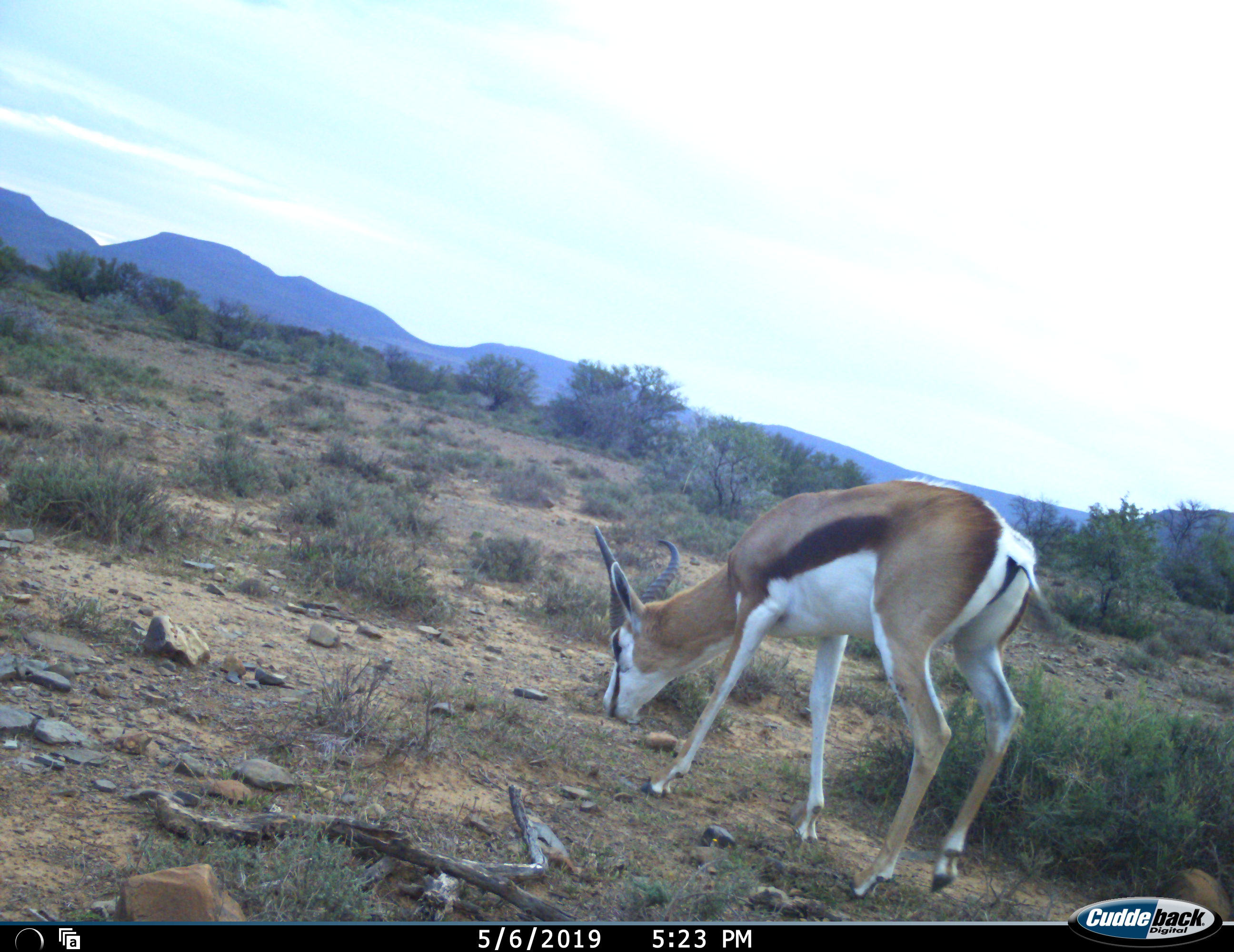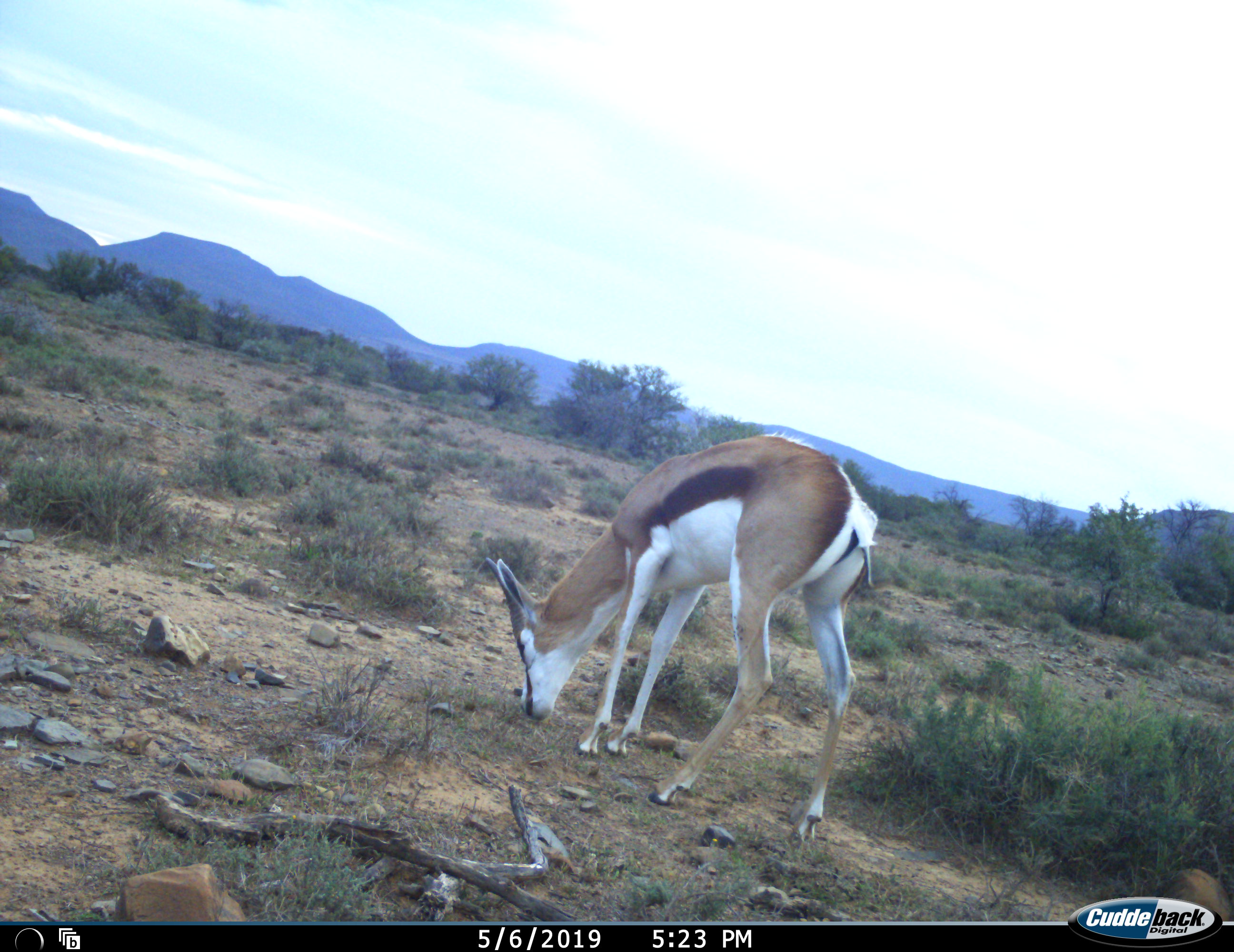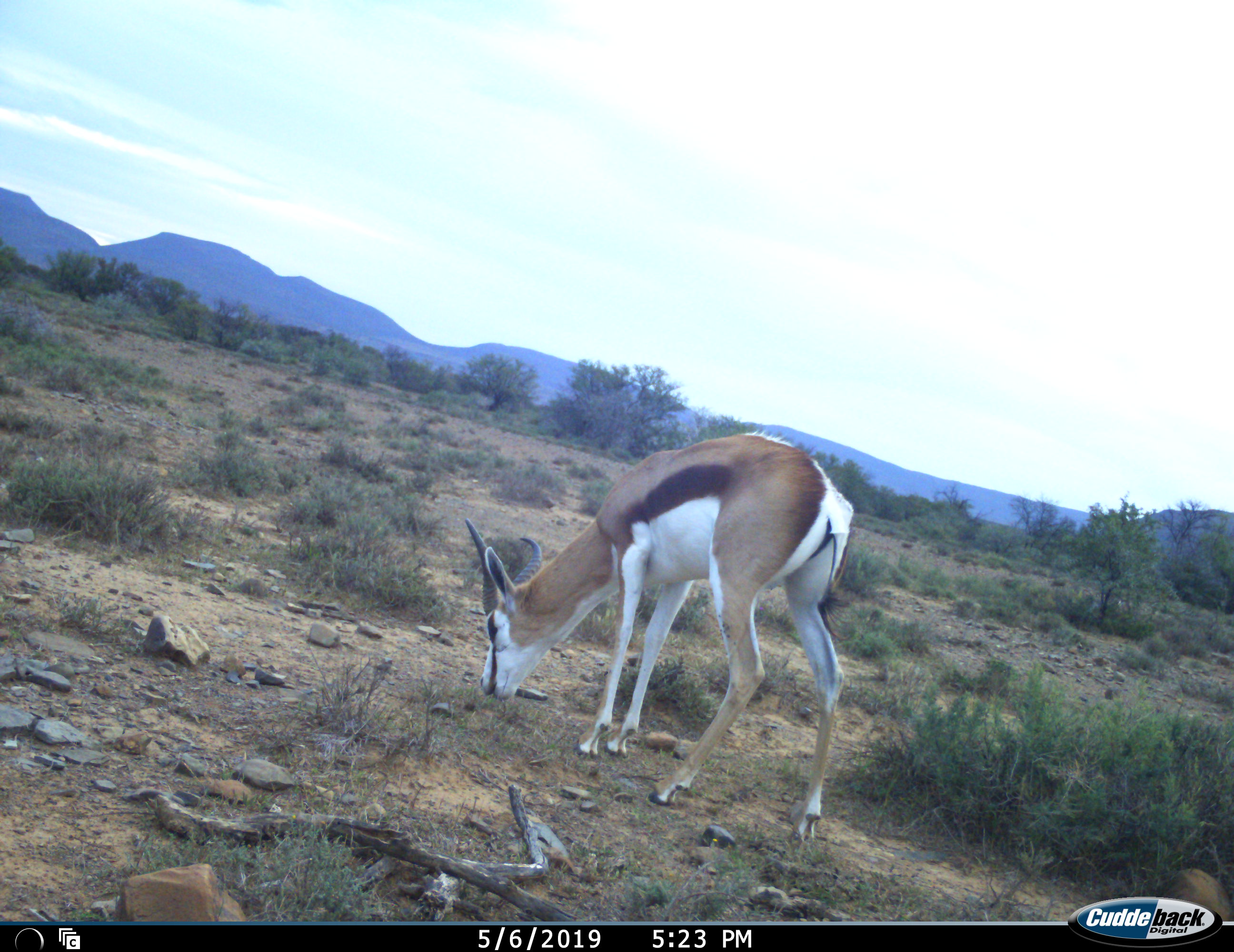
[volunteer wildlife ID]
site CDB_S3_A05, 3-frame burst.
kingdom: Animalia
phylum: Chordata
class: Mammalia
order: Artiodactyla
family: Bovidae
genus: Antidorcas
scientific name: Antidorcas marsupialis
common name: springbok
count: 1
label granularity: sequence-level